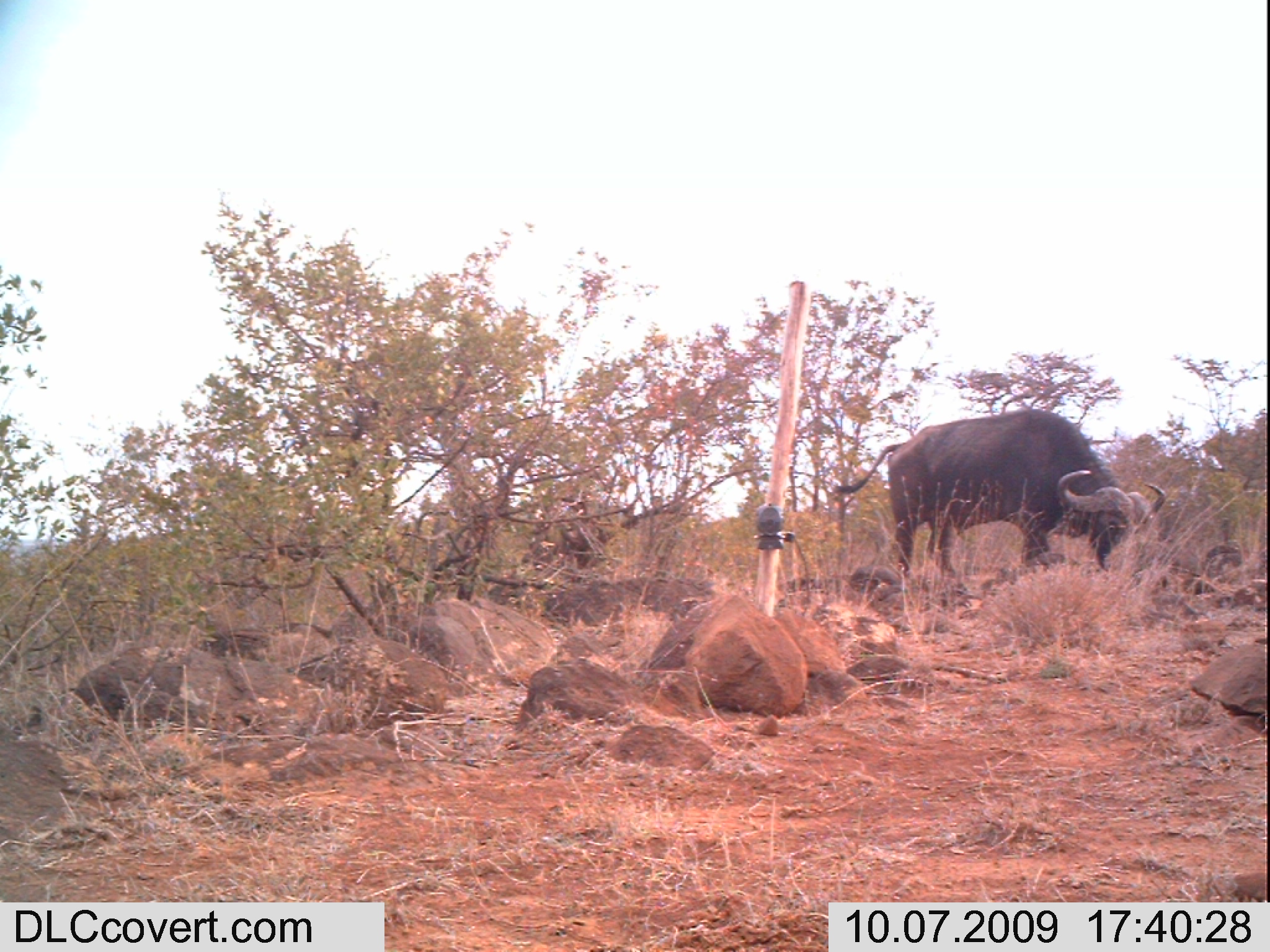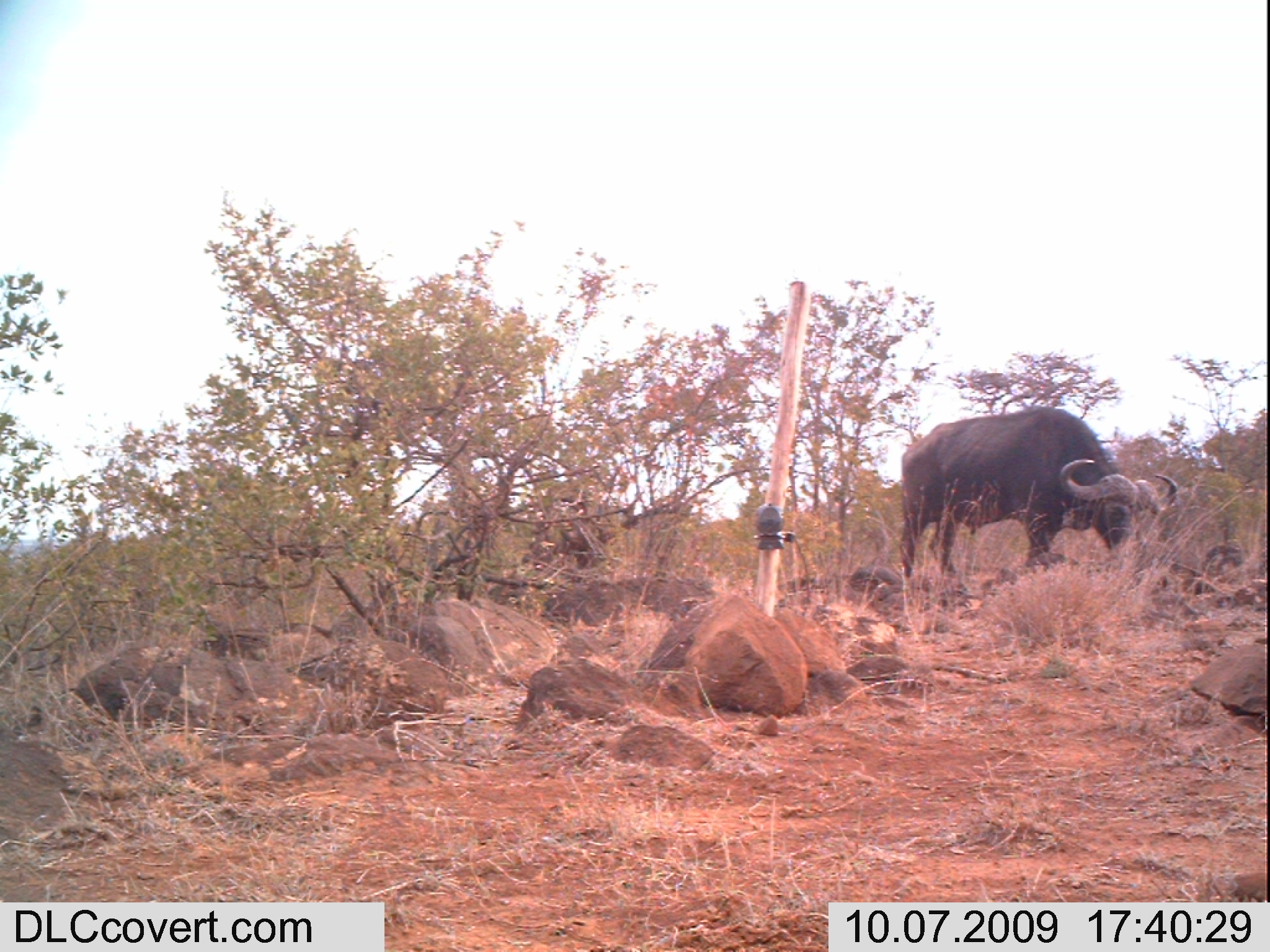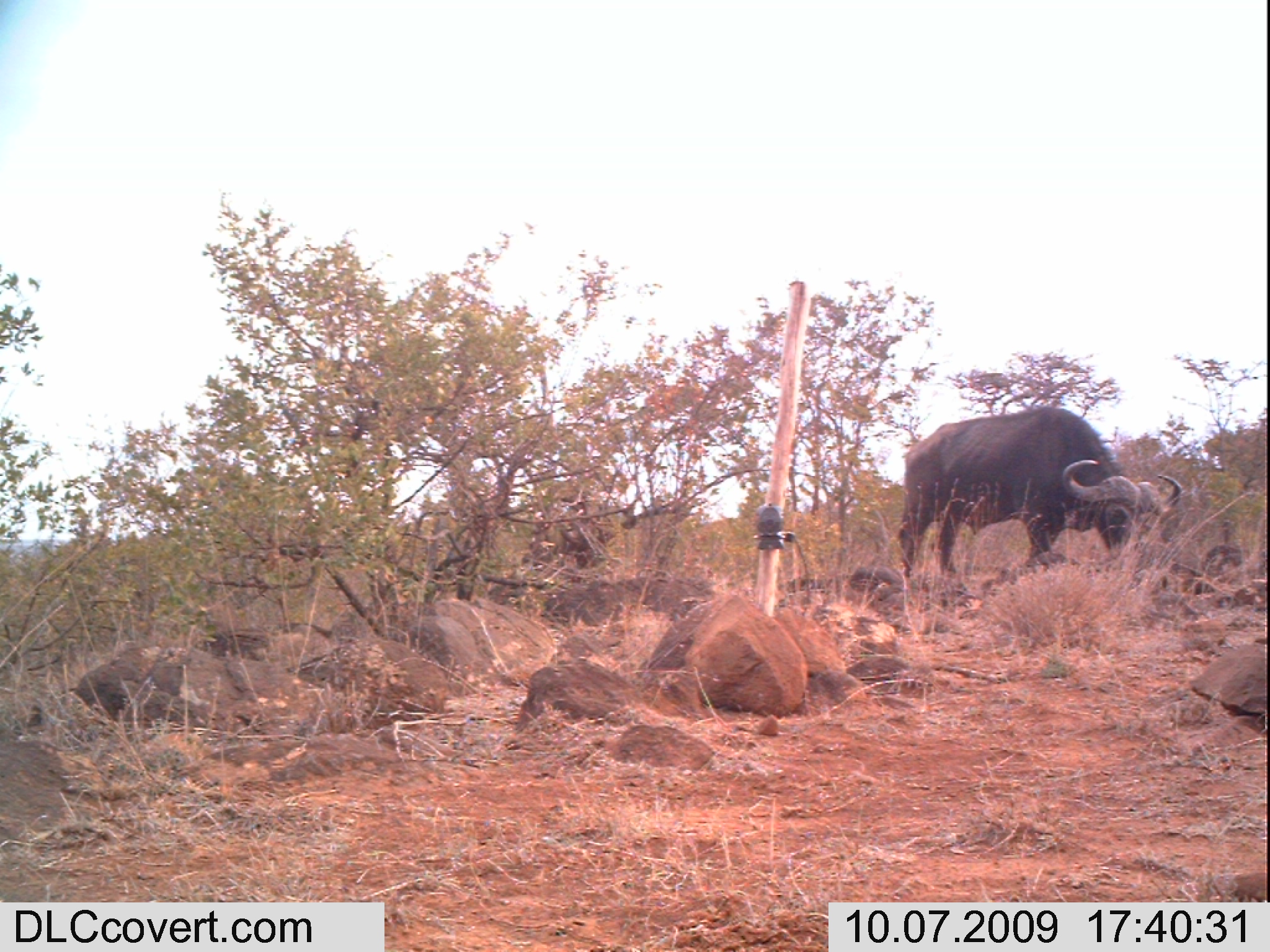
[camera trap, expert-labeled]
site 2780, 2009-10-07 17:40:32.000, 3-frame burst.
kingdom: Animalia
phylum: Chordata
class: Mammalia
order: Artiodactyla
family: Bovidae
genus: Syncerus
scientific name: Syncerus caffer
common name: african buffalo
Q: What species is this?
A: Syncerus caffer (african buffalo).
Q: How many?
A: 1.